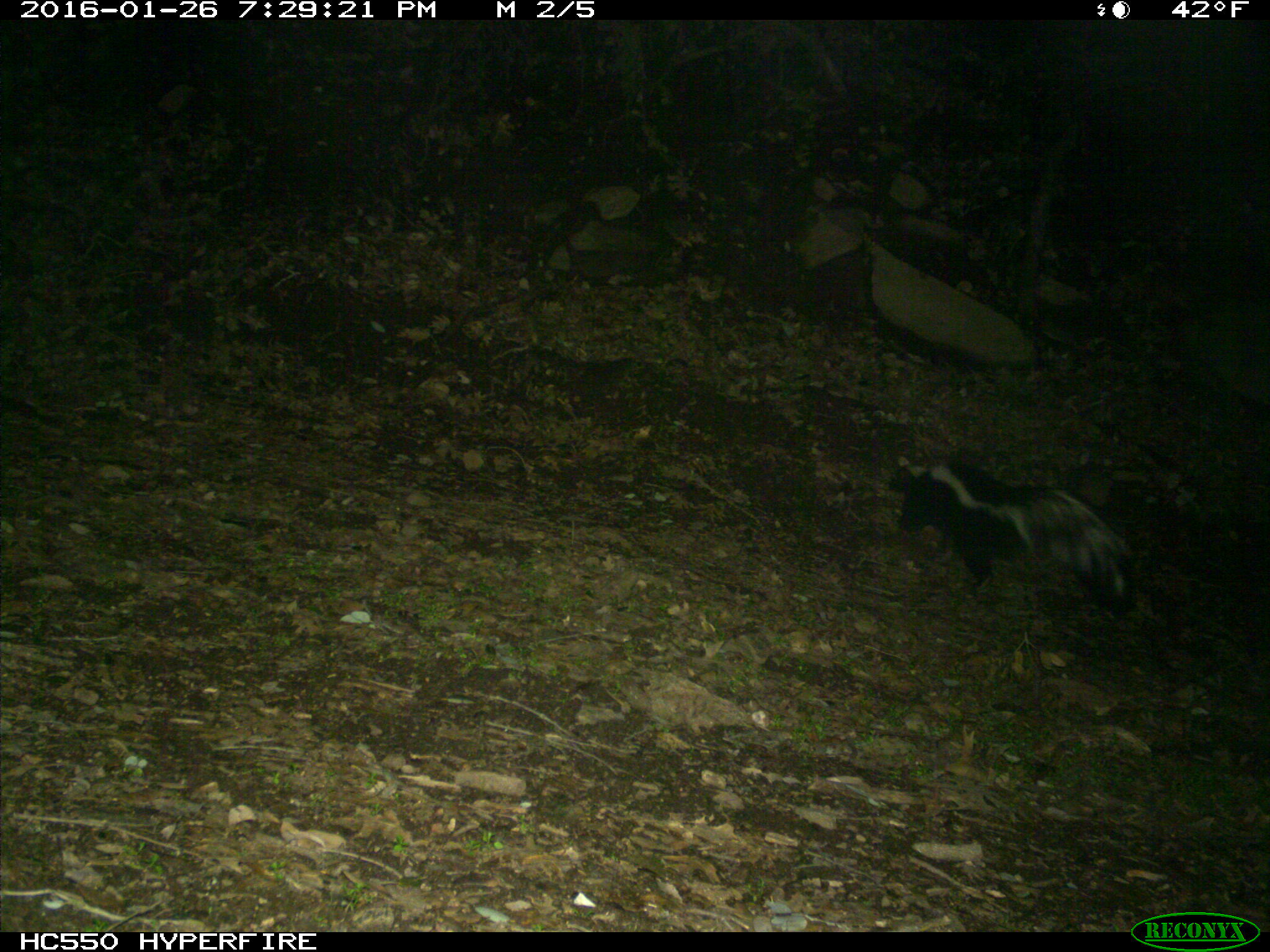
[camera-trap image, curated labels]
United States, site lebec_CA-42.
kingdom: Animalia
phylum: Chordata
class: Mammalia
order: Carnivora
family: Mephitidae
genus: Mephitis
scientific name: Mephitis mephitis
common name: striped skunk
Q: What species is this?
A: Mephitis mephitis (striped skunk).